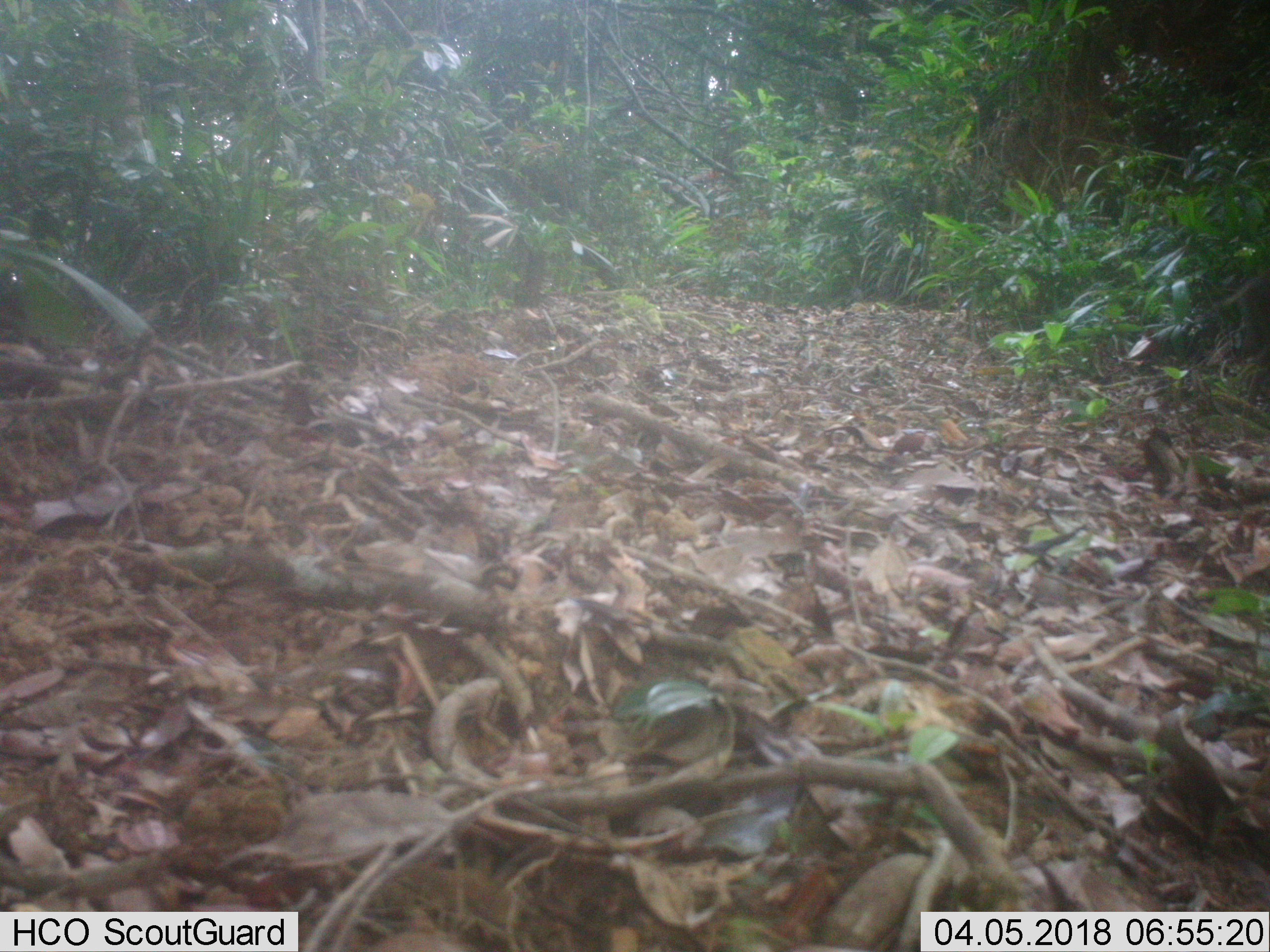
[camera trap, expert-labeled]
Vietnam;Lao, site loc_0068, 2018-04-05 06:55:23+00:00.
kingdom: Animalia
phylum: Chordata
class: Mammalia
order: Artiodactyla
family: Suidae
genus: Sus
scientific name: Sus scrofa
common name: eurasian wild pig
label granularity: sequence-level